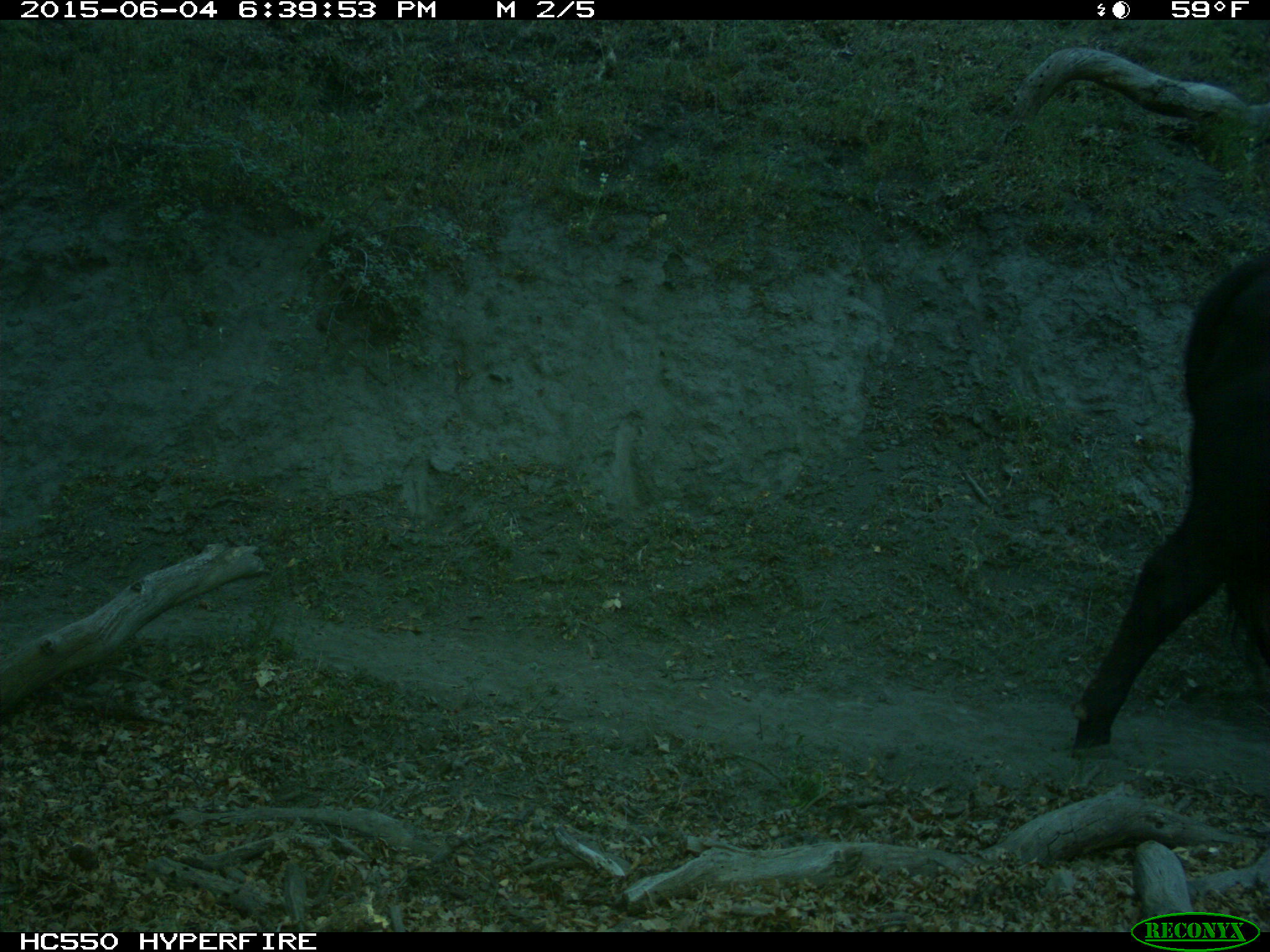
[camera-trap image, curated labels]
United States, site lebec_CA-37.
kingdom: Animalia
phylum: Chordata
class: Mammalia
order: Artiodactyla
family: Bovidae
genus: Bos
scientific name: Bos taurus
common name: domestic cow